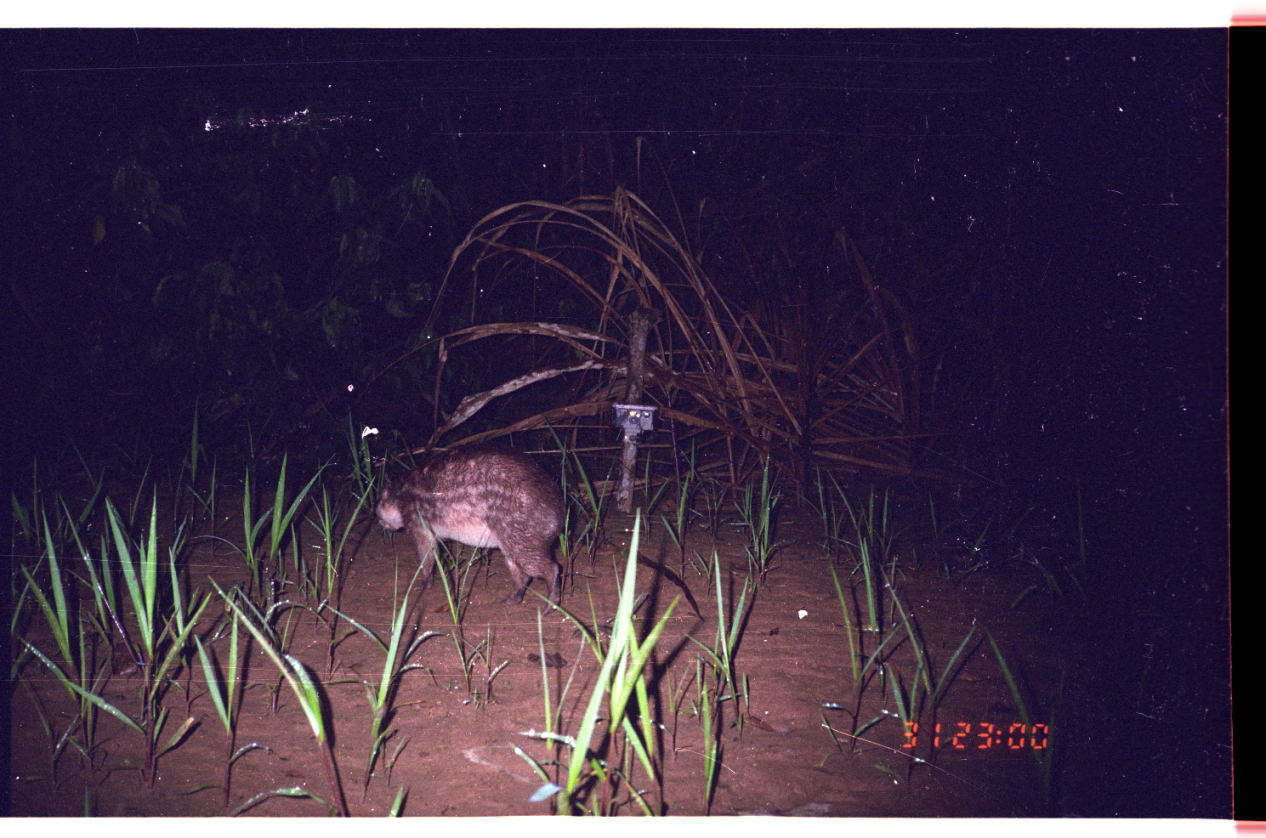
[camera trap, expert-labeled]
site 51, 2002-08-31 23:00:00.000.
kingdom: Animalia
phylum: Chordata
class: Mammalia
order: Rodentia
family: Cuniculidae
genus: Cuniculus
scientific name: Cuniculus paca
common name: spotted paca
Cuniculus paca (spotted paca).